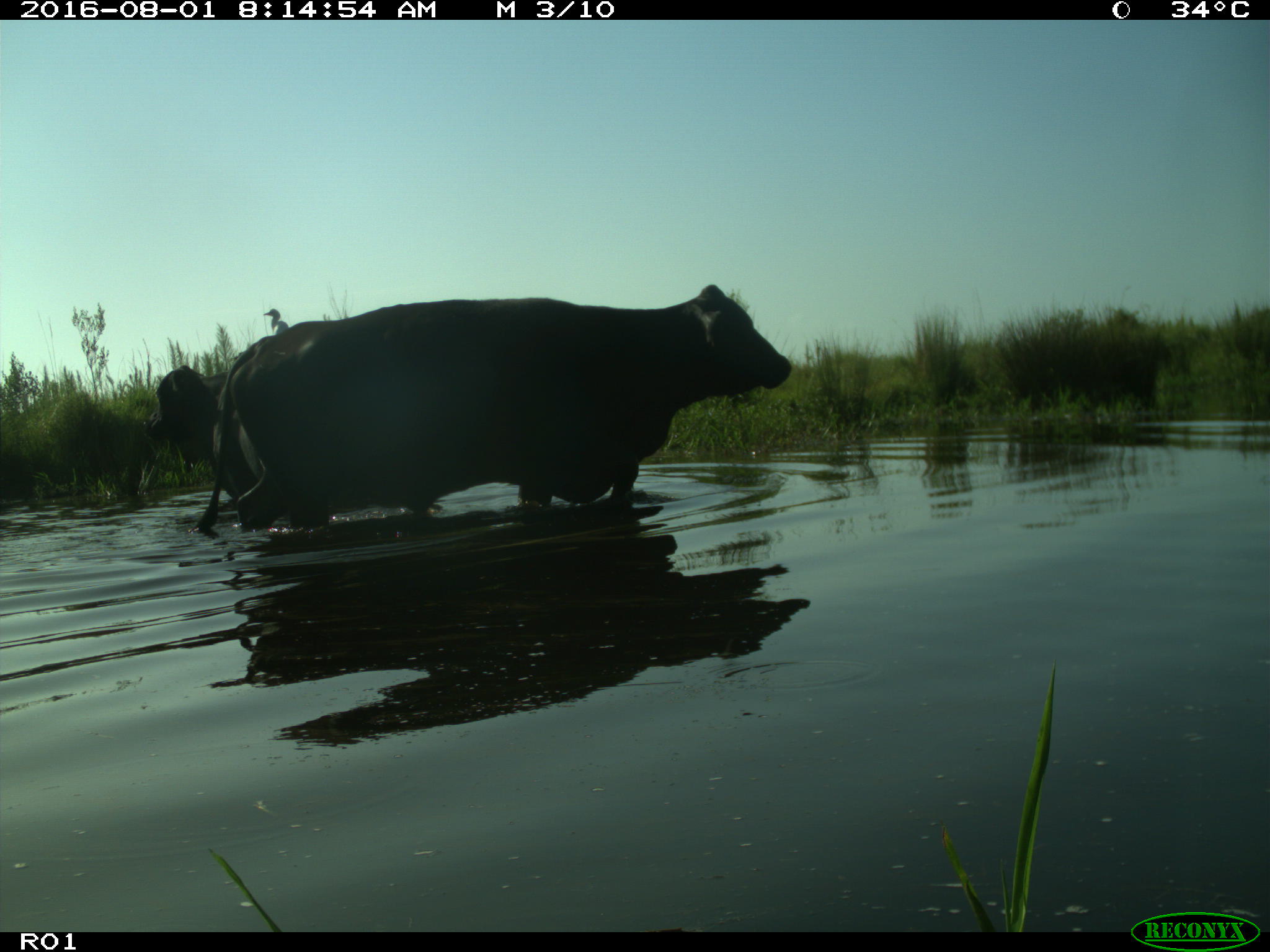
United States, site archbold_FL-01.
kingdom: Animalia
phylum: Chordata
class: Mammalia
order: Artiodactyla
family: Bovidae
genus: Bos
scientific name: Bos taurus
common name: domestic cow